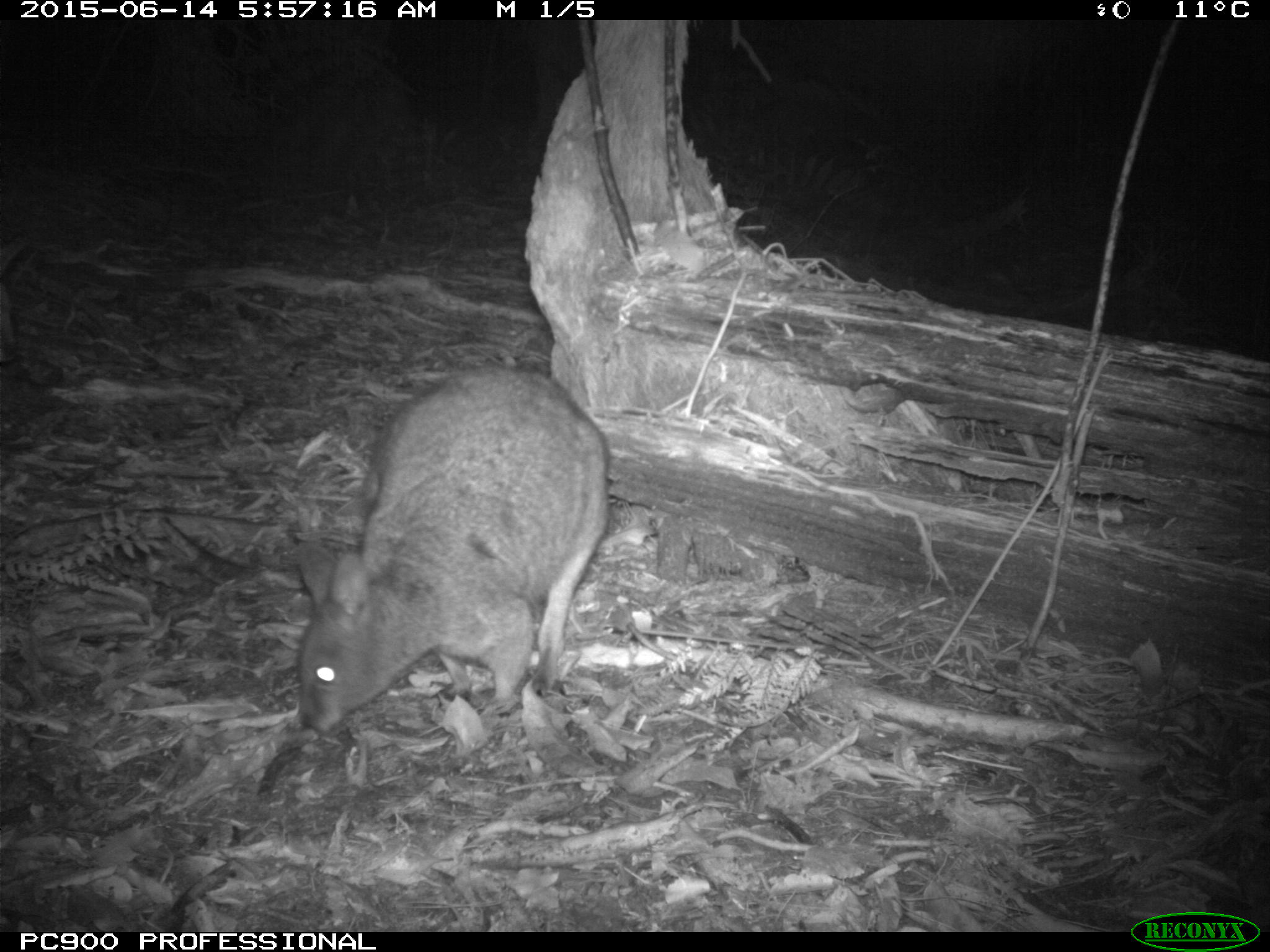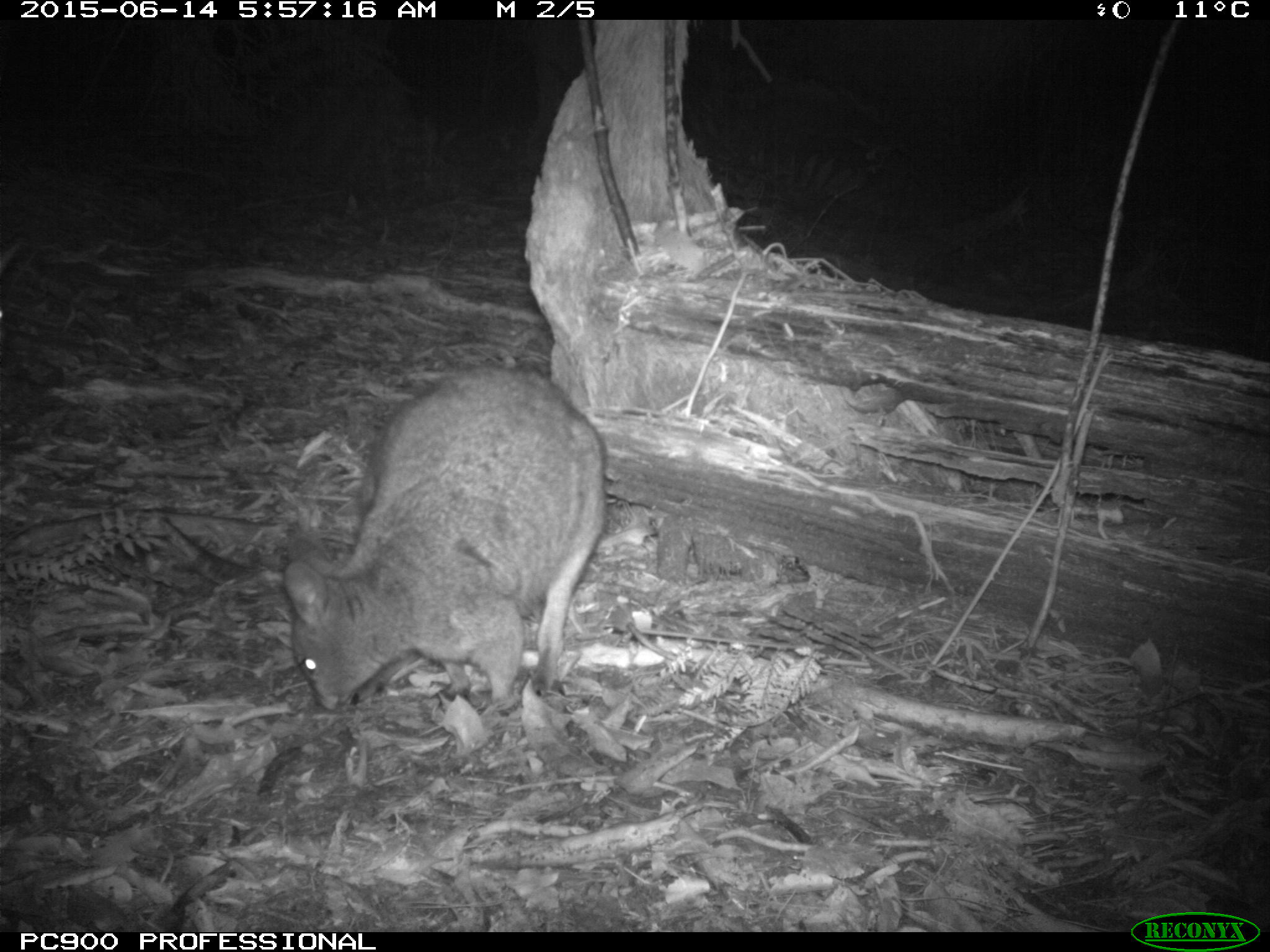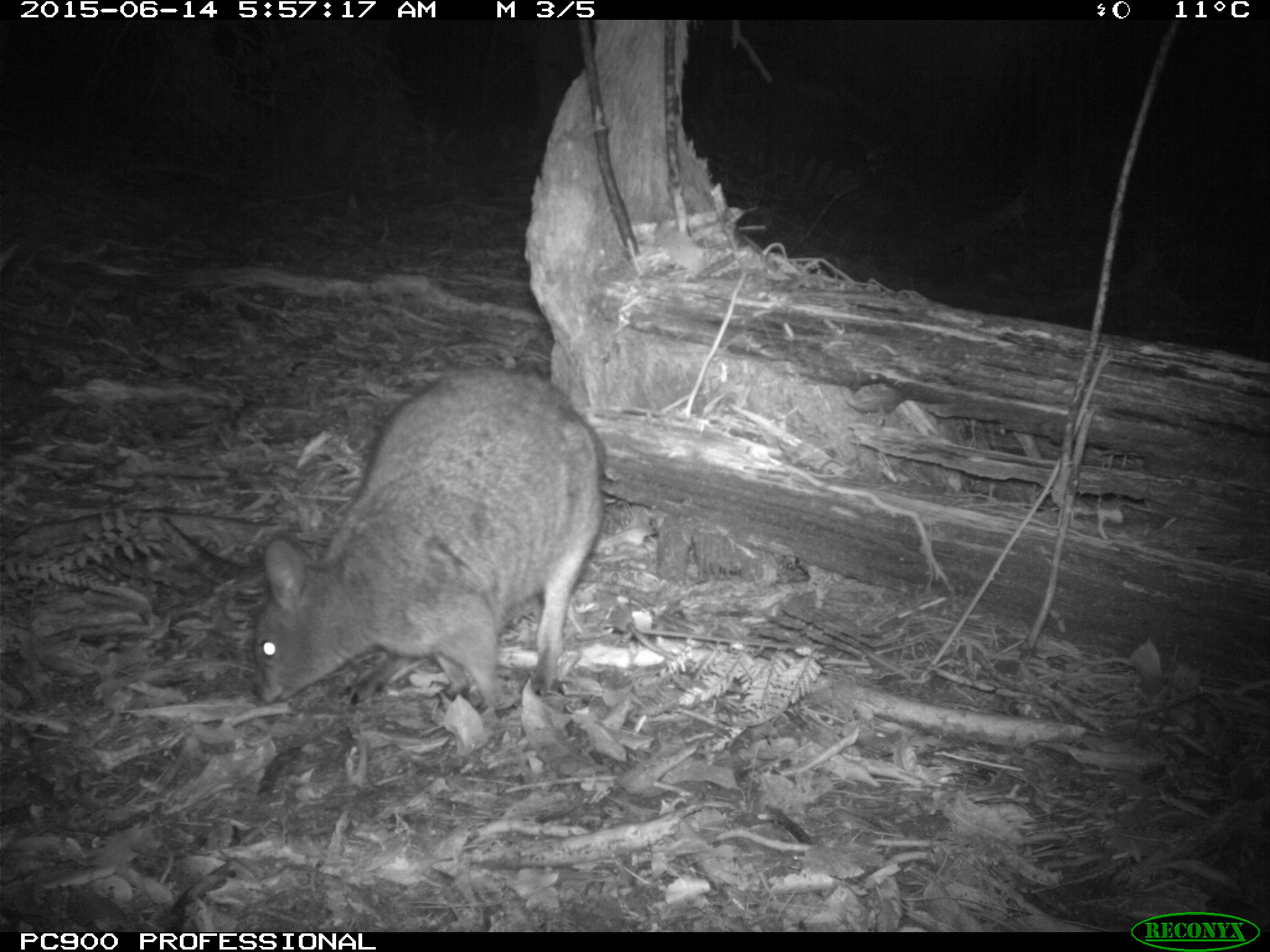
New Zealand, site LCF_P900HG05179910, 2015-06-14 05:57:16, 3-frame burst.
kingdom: Animalia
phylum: Chordata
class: Mammalia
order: Diprotodontia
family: Macropodidae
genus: Notamacropus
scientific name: Notamacropus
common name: wallaby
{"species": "wallaby (Notamacropus)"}